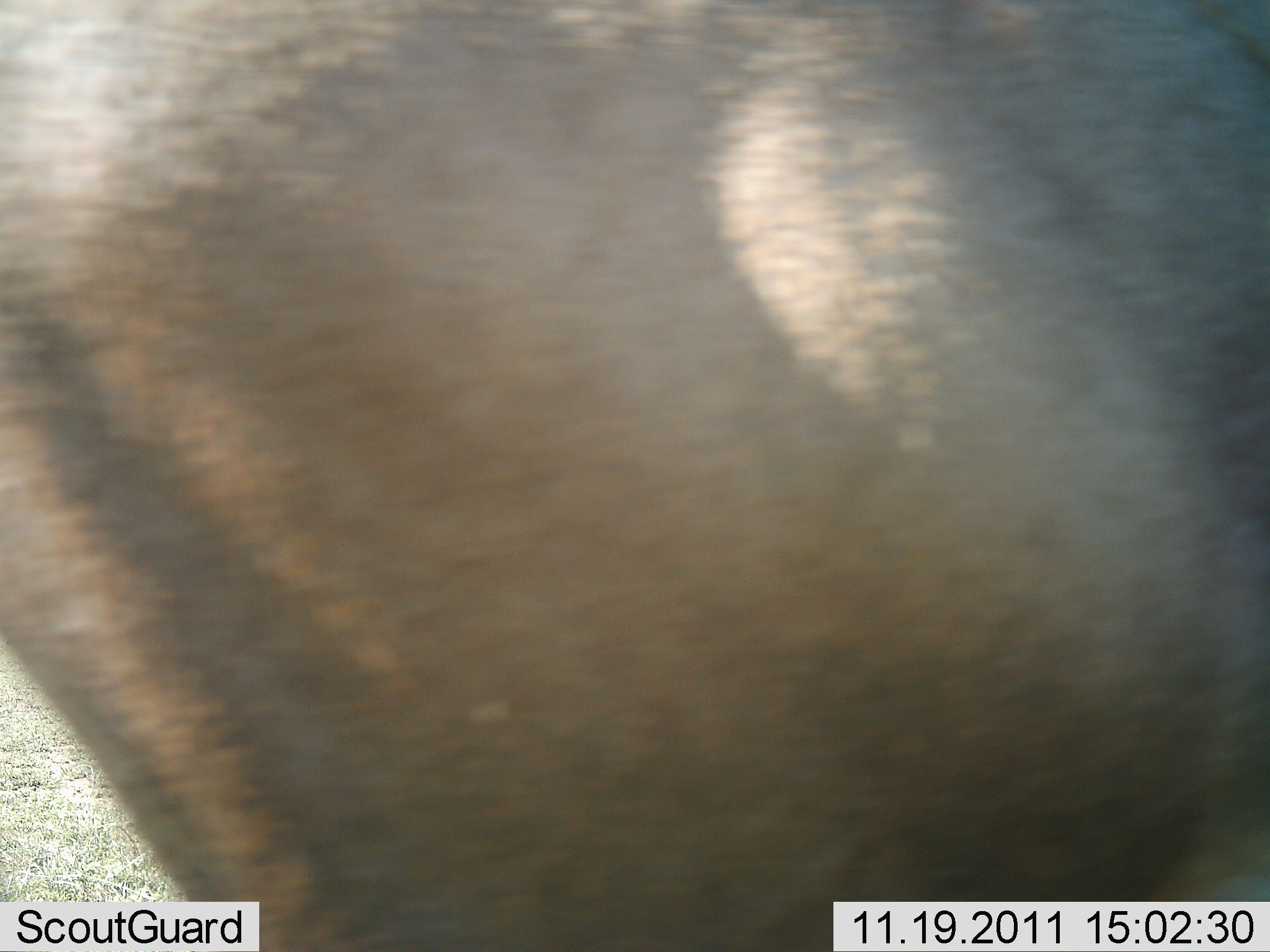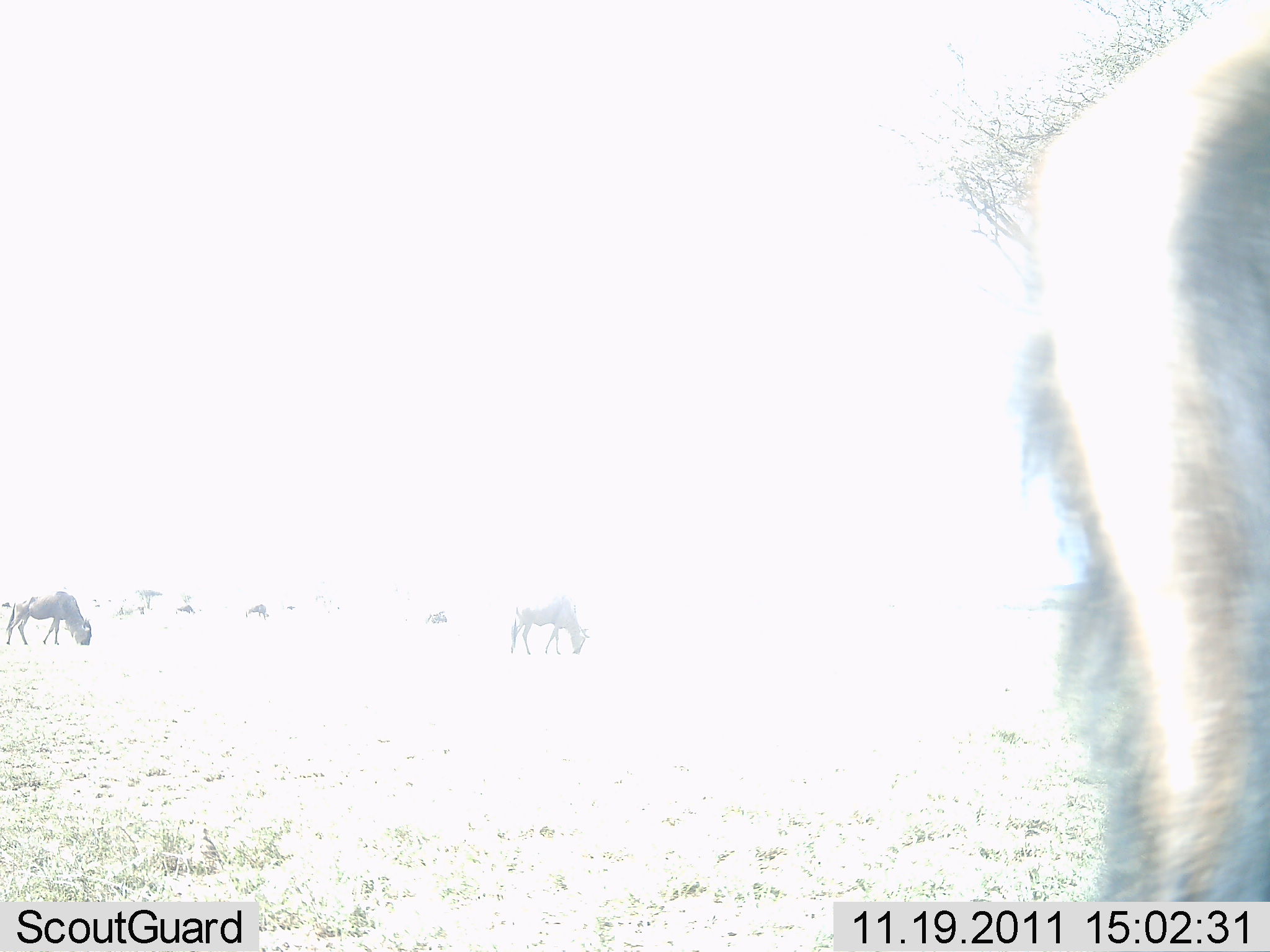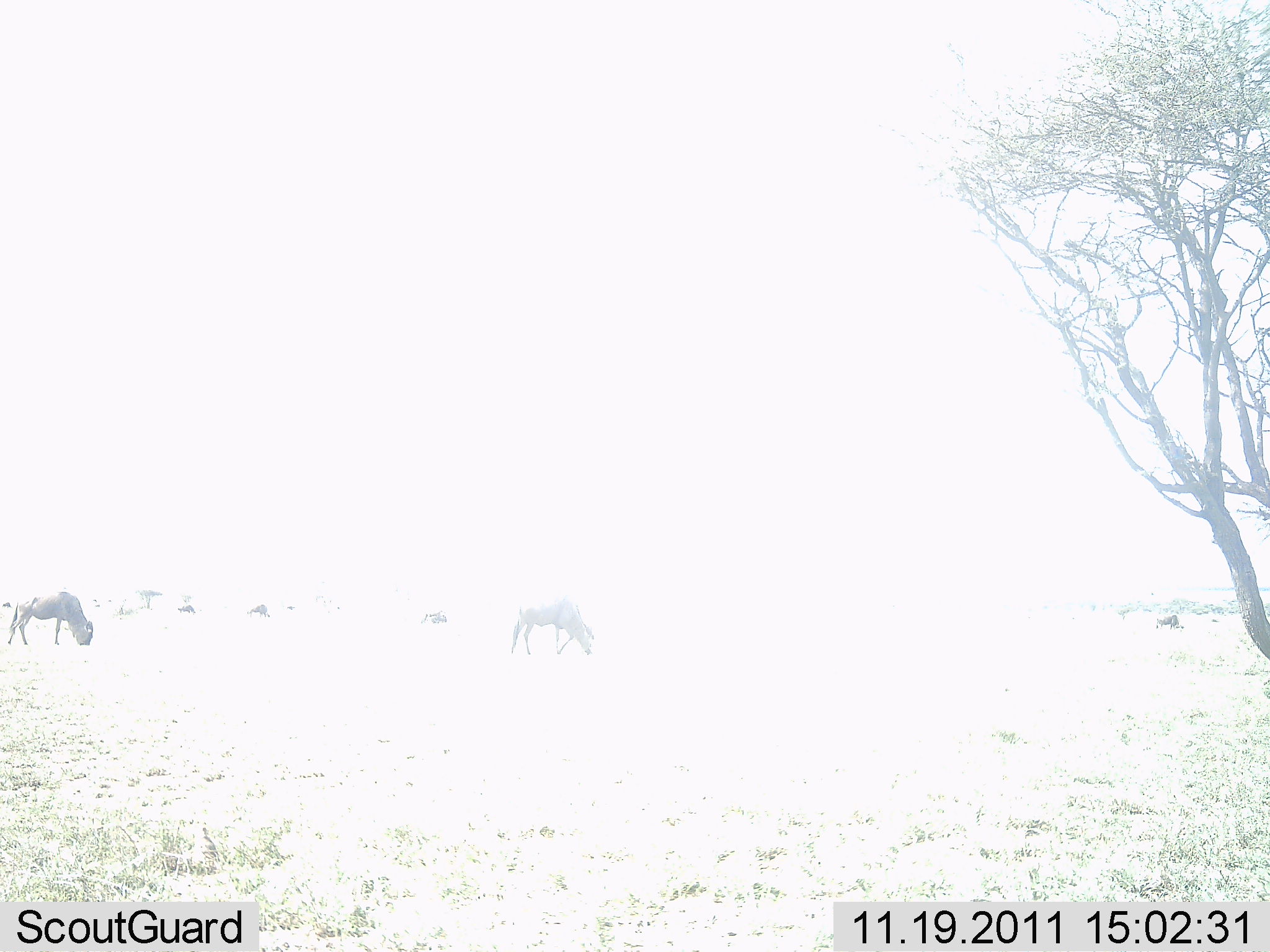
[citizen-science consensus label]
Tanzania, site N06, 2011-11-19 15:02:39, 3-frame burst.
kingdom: Animalia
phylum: Chordata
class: Mammalia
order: Artiodactyla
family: Bovidae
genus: Connochaetes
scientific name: Connochaetes taurinus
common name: blue wildebeest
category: wildebeest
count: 3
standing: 33%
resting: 0%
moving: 17%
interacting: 0%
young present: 0%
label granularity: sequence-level